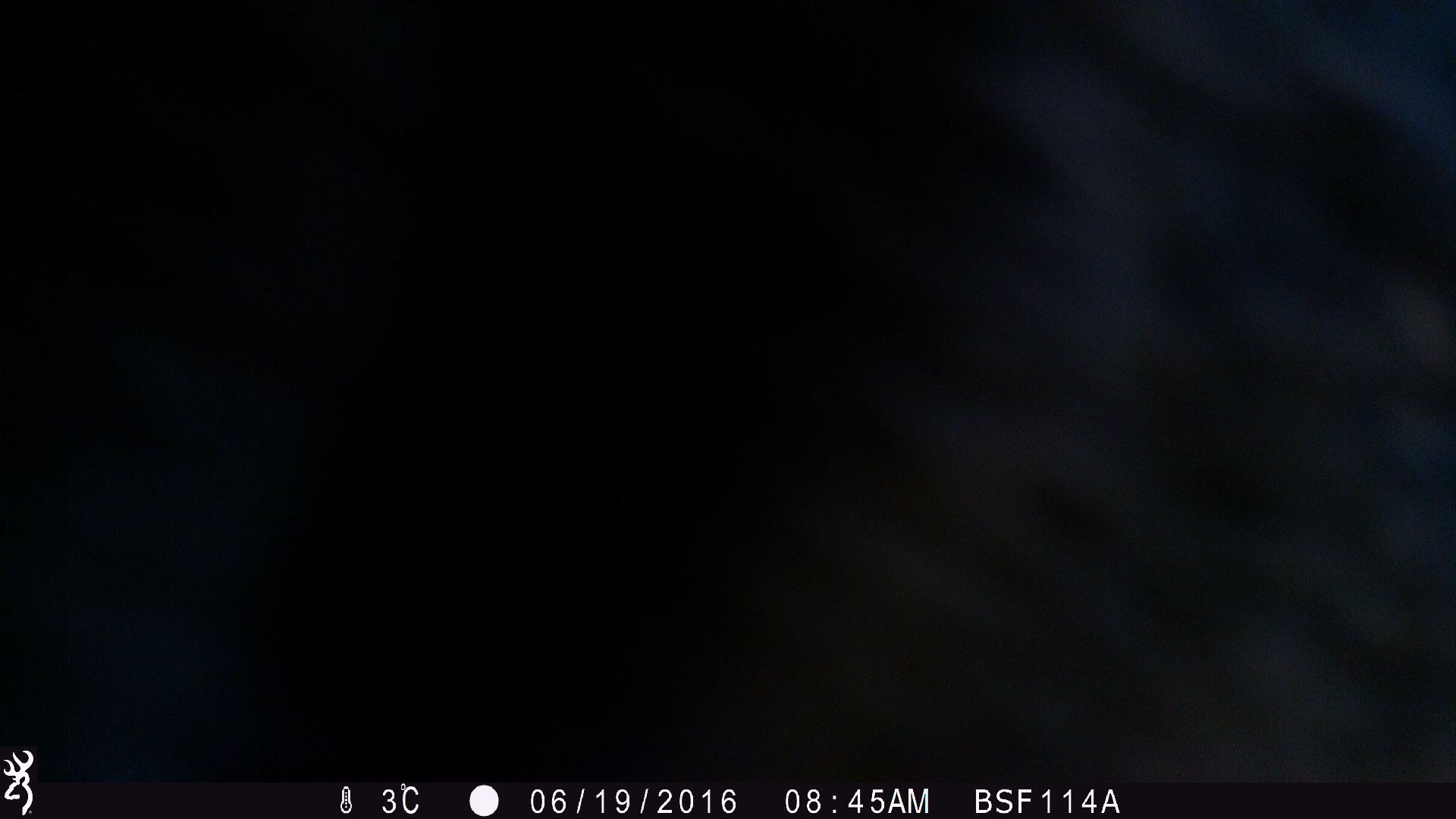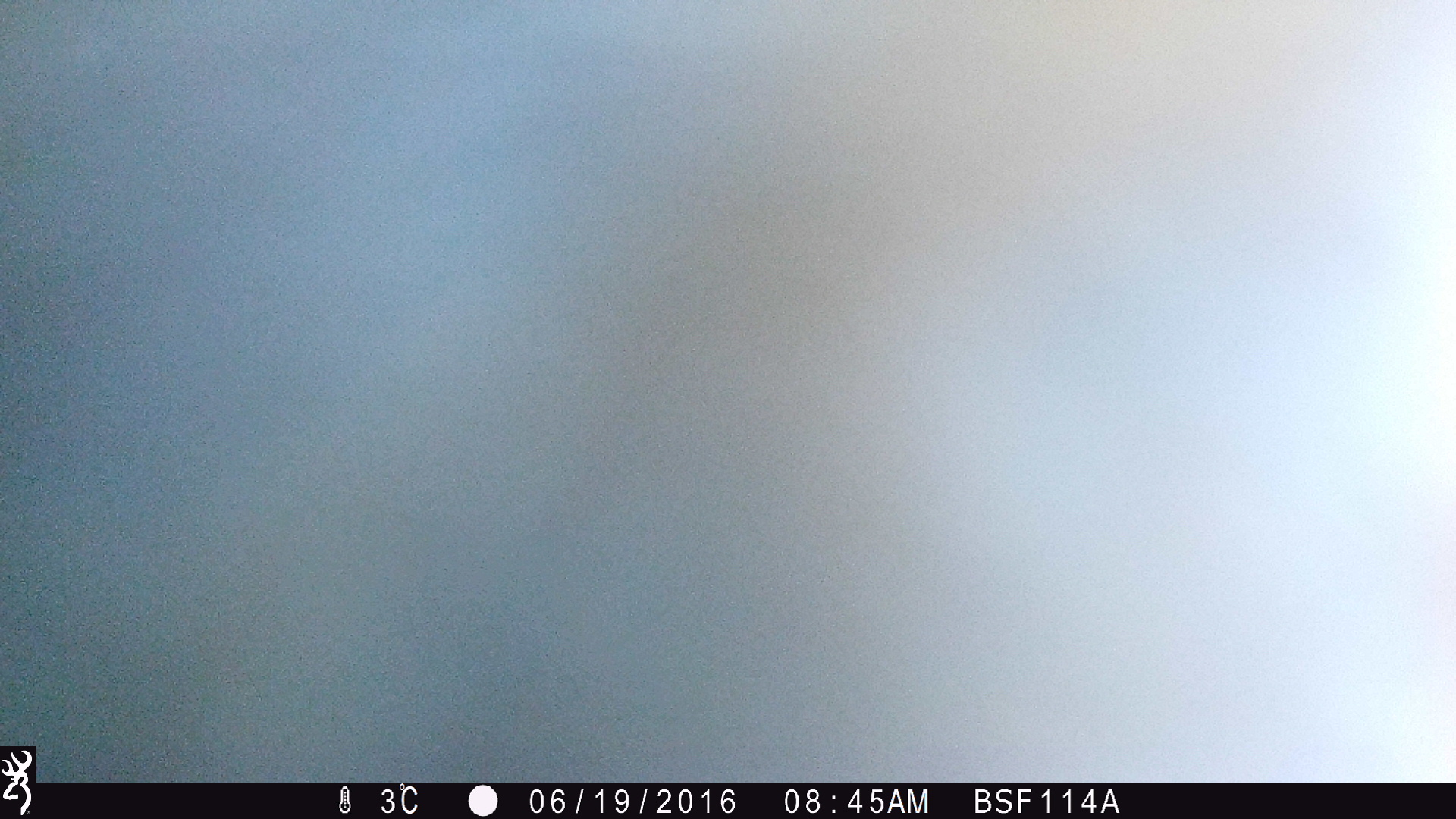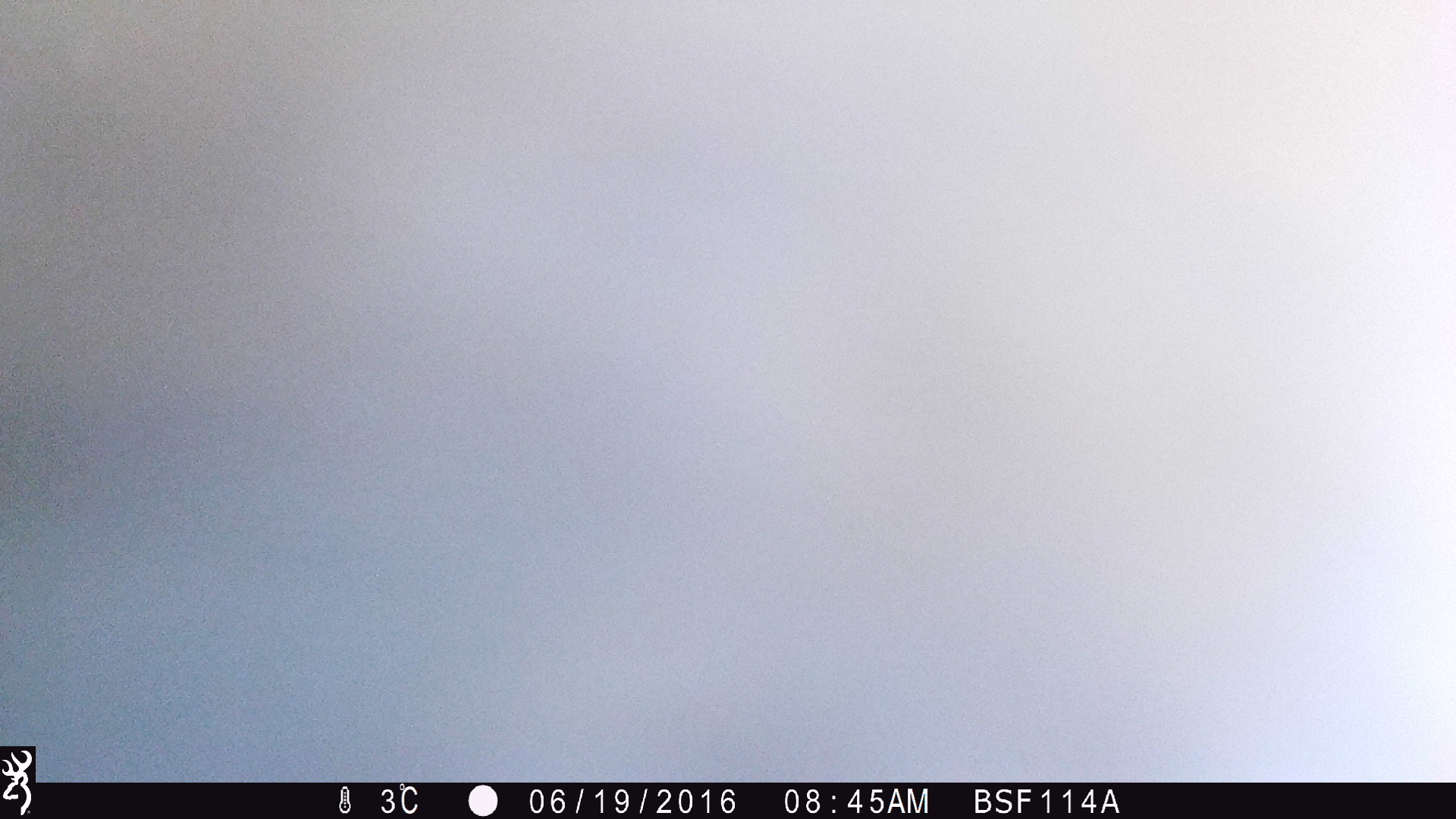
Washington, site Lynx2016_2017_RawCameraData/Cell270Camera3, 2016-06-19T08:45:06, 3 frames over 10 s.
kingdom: Animalia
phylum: Chordata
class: Mammalia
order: Artiodactyla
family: Bovidae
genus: Bos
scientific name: Bos taurus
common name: domestic cattle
Domestic cattle (Bos taurus). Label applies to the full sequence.